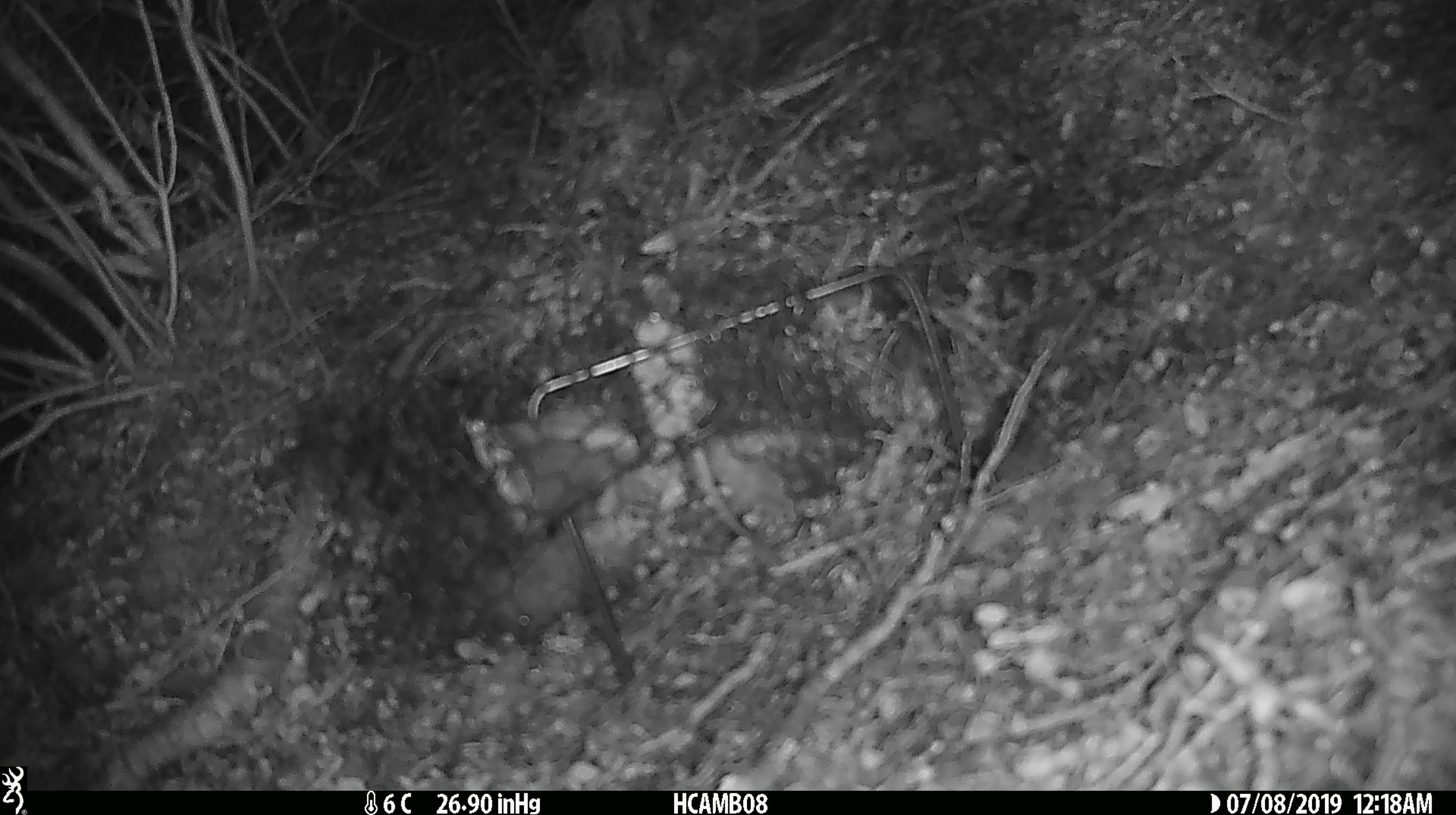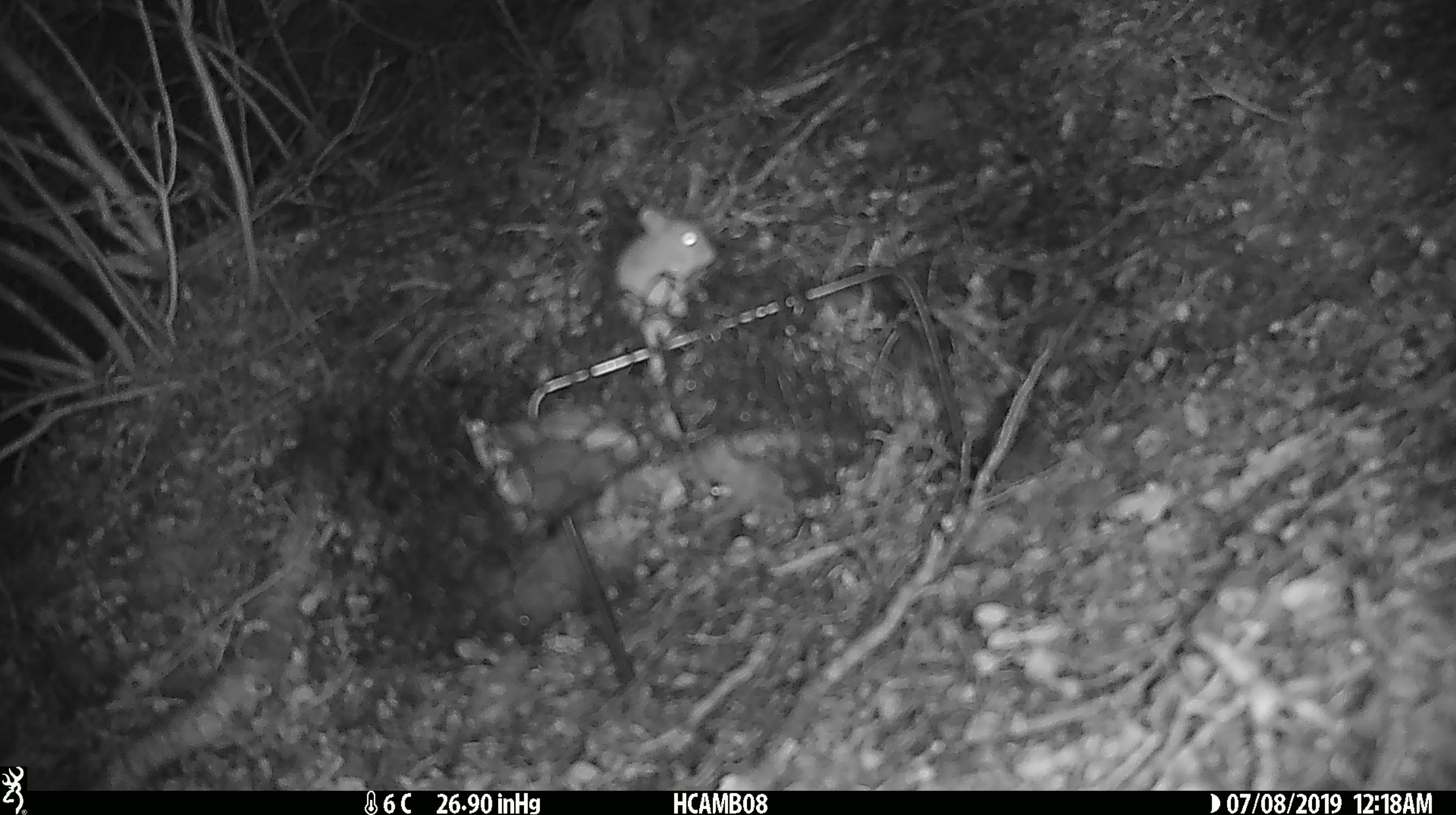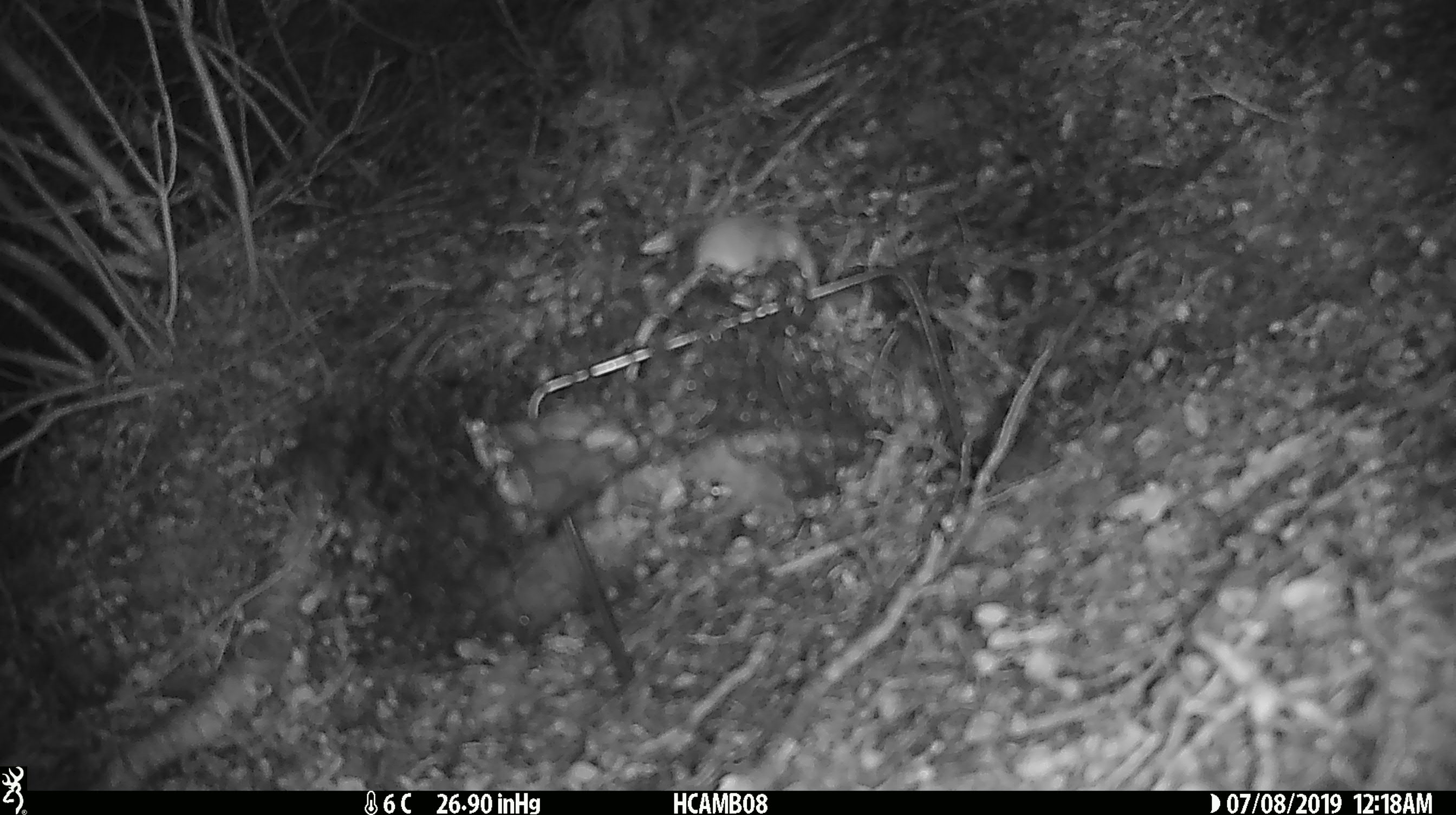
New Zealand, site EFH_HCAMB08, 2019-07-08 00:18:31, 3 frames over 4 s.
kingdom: Animalia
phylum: Chordata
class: Mammalia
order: Rodentia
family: Muridae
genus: Mus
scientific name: Mus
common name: mouse